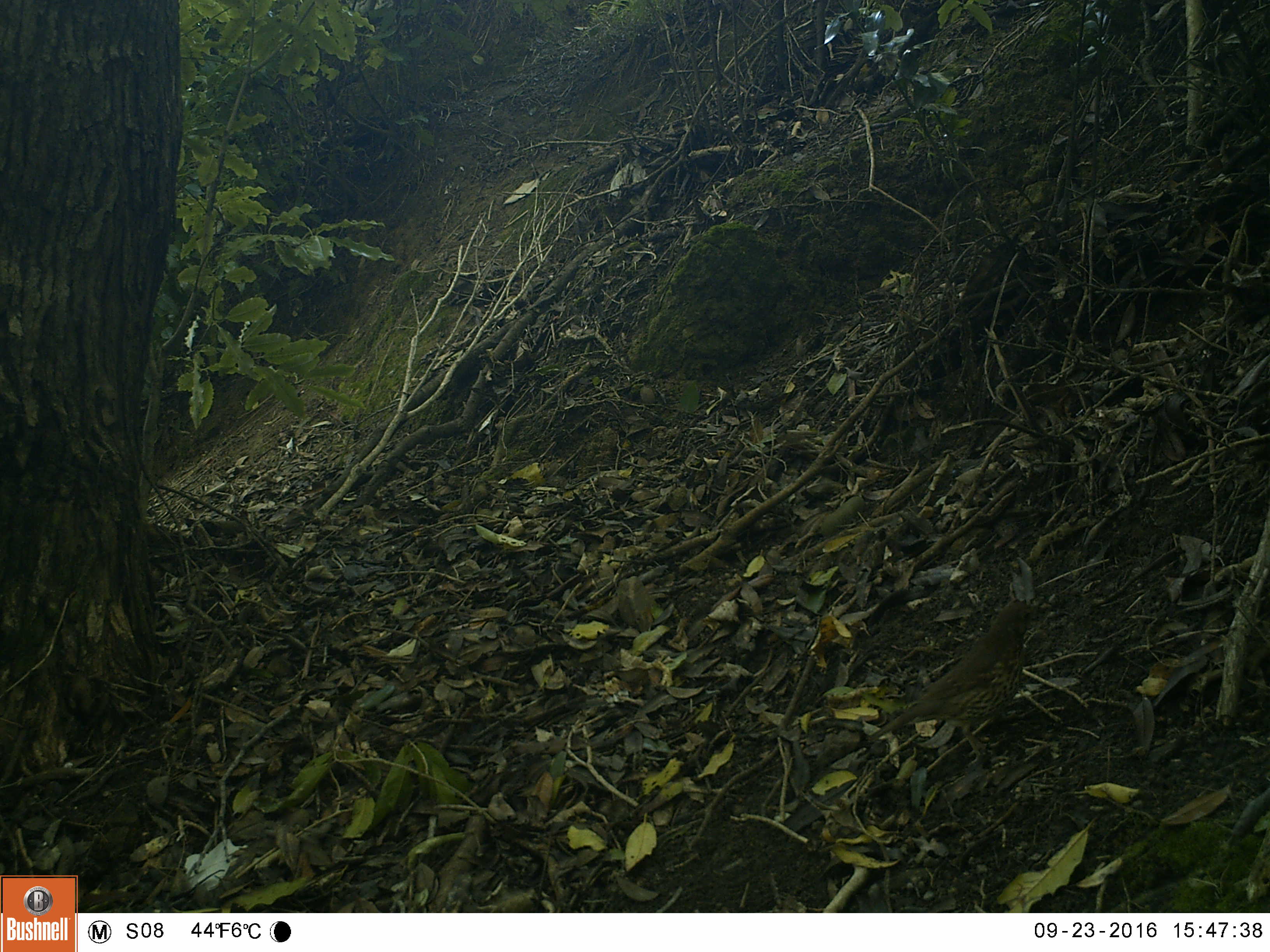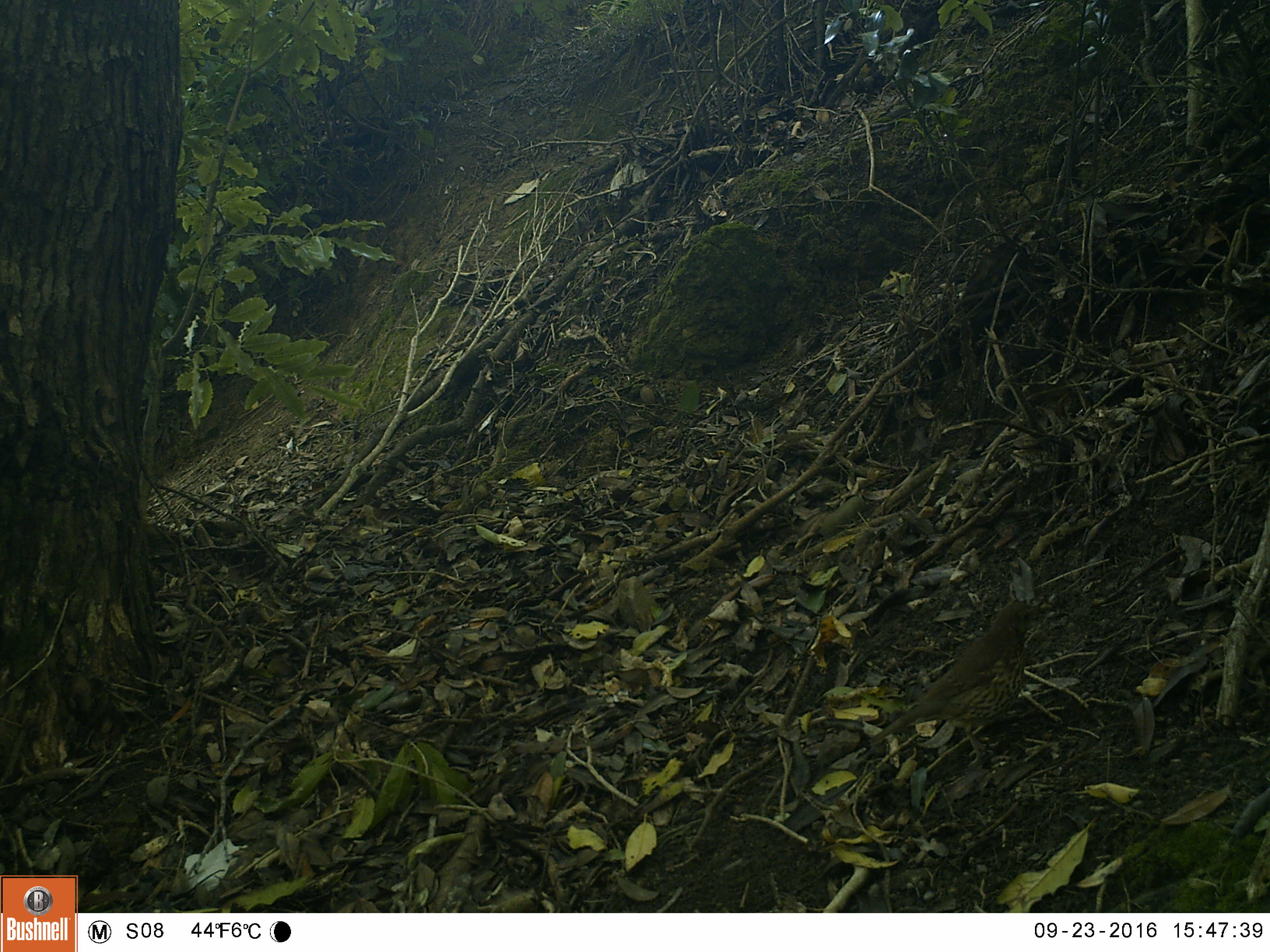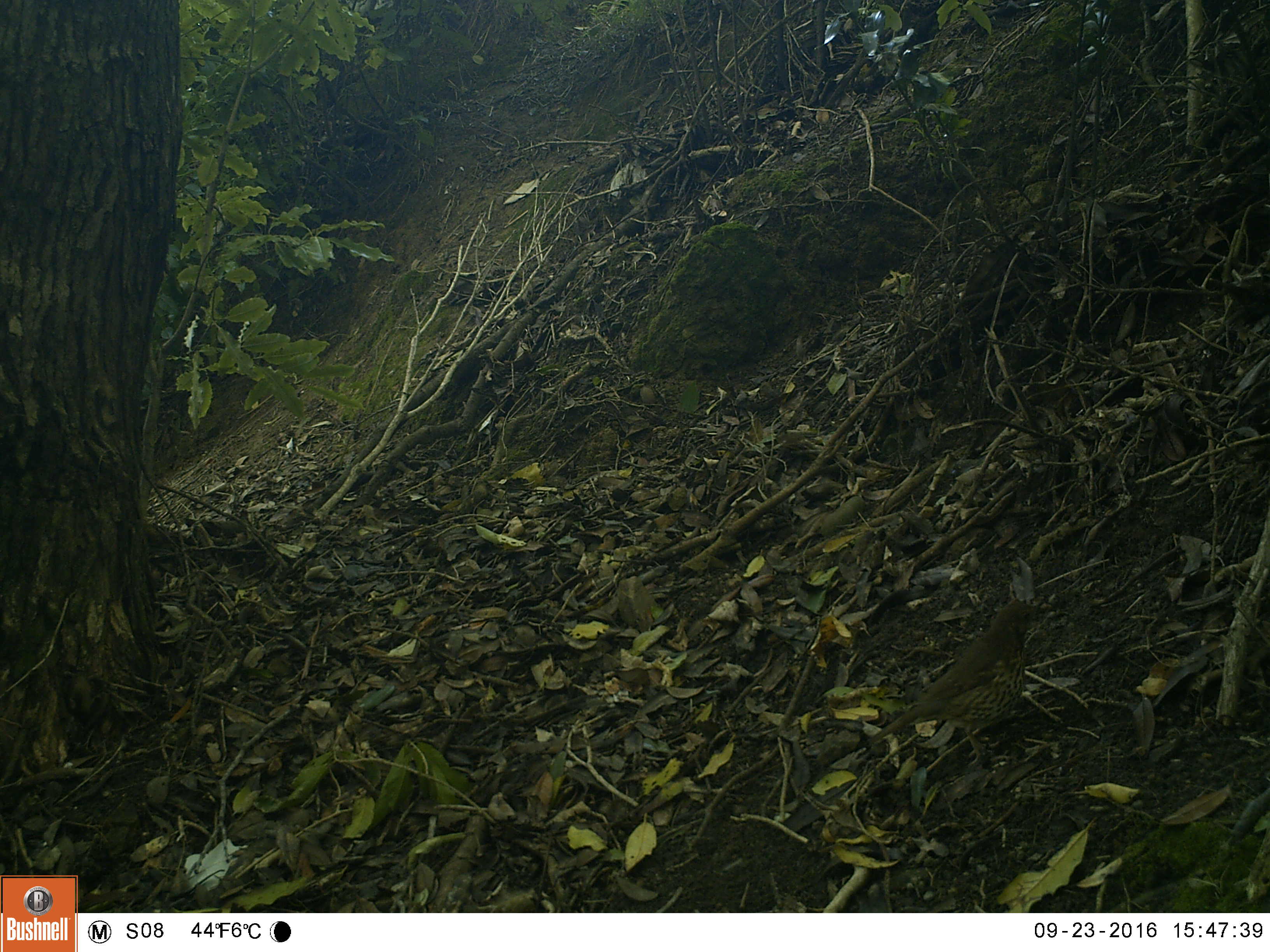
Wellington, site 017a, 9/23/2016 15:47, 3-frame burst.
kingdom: Animalia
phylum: Chordata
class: Aves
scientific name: Aves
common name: bird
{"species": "bird (Aves)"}